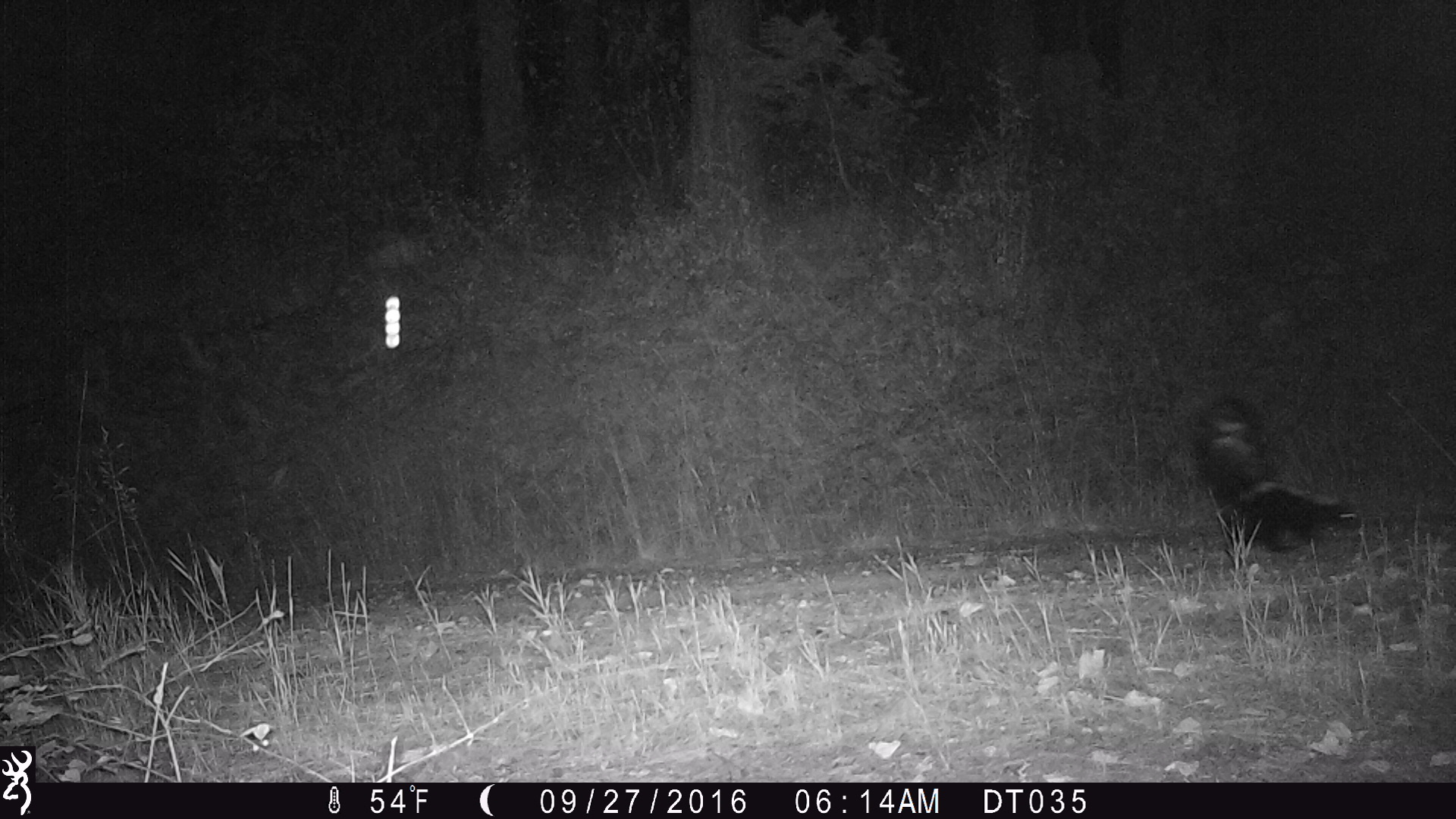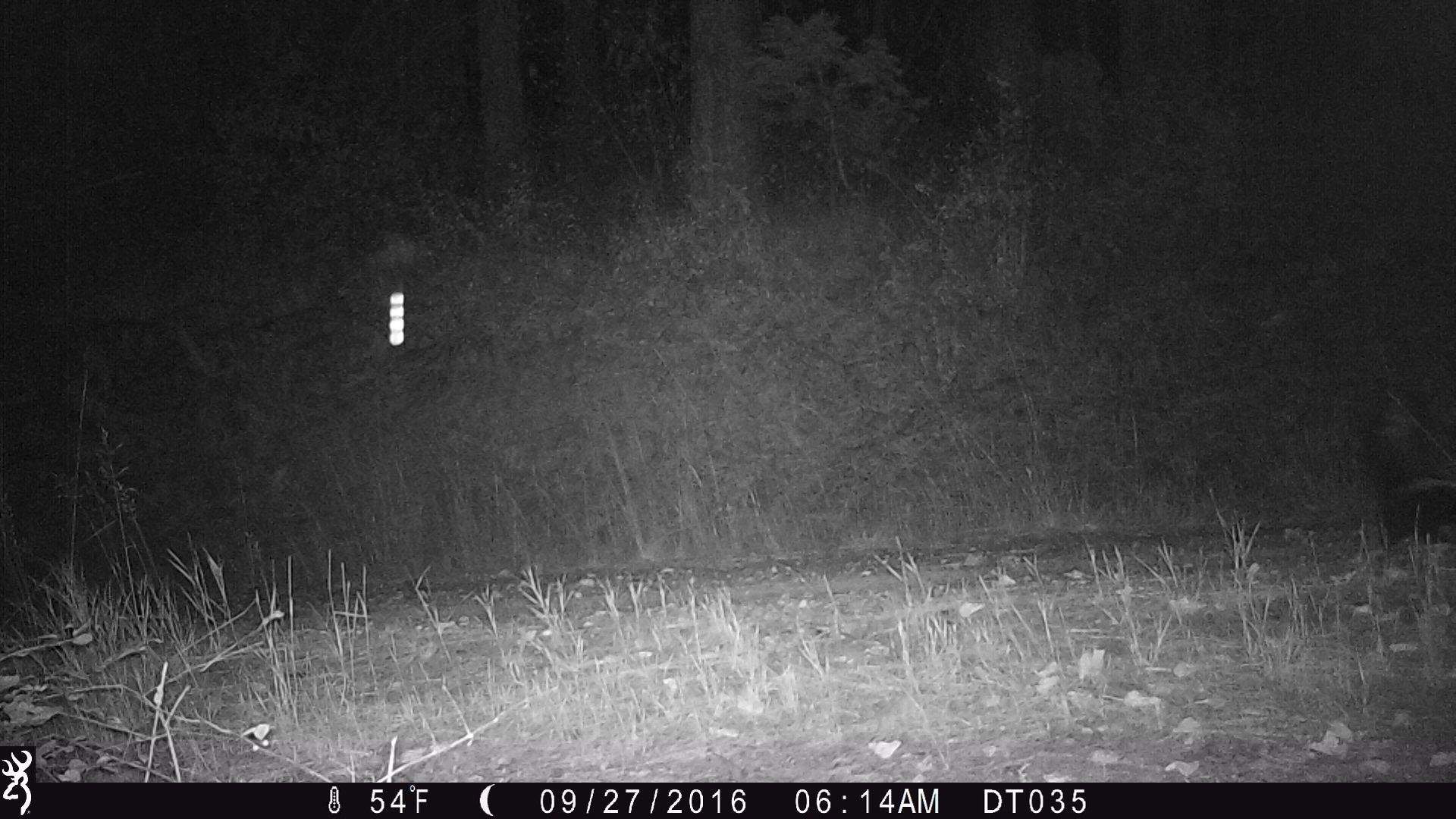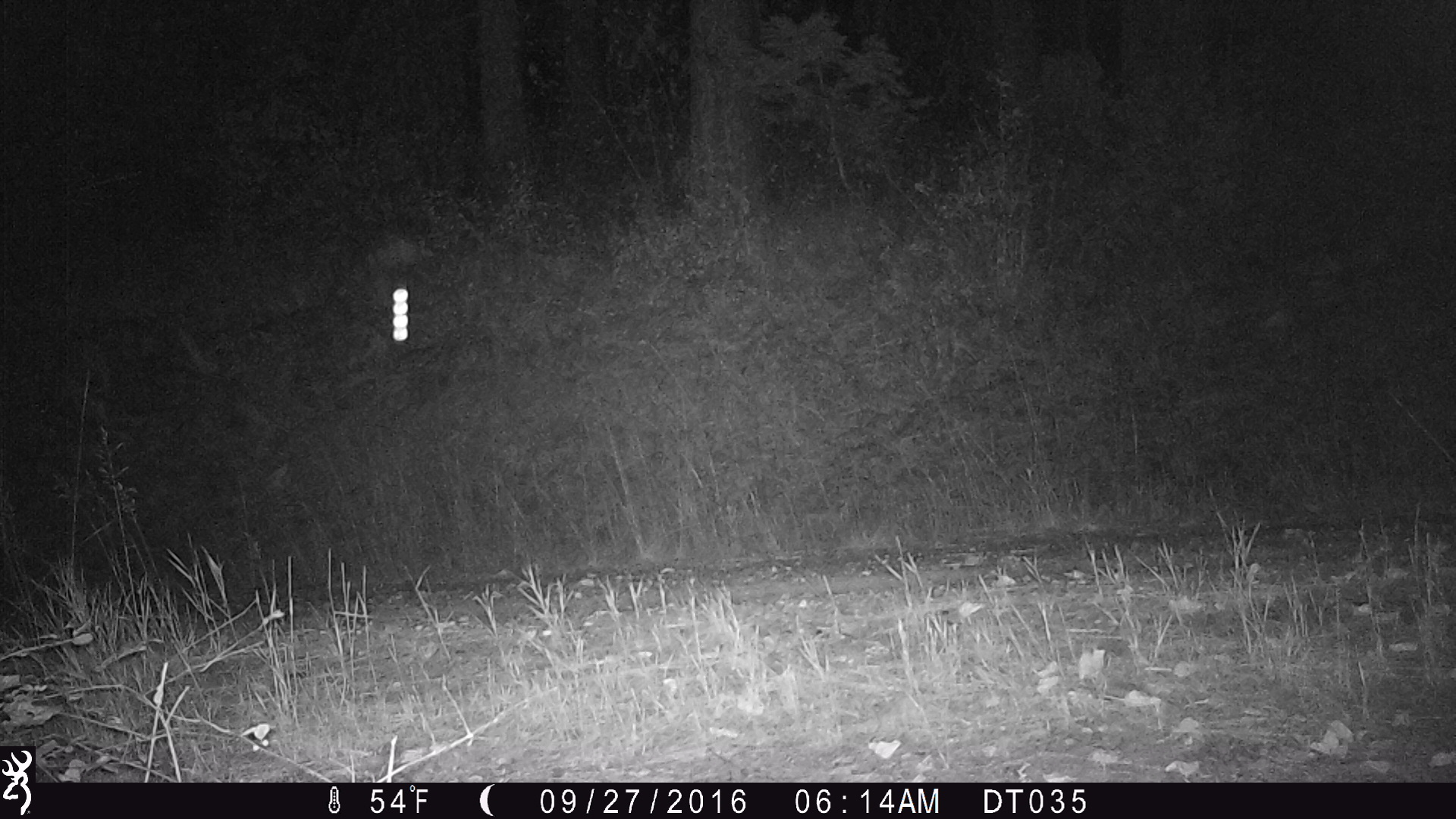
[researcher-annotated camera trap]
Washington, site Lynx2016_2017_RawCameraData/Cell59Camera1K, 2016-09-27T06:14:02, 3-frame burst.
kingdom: Animalia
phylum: Chordata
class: Mammalia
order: Carnivora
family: Mephitidae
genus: Mephitis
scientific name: Mephitis mephitis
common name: striped skunk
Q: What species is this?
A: Mephitis mephitis (striped skunk).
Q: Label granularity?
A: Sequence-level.